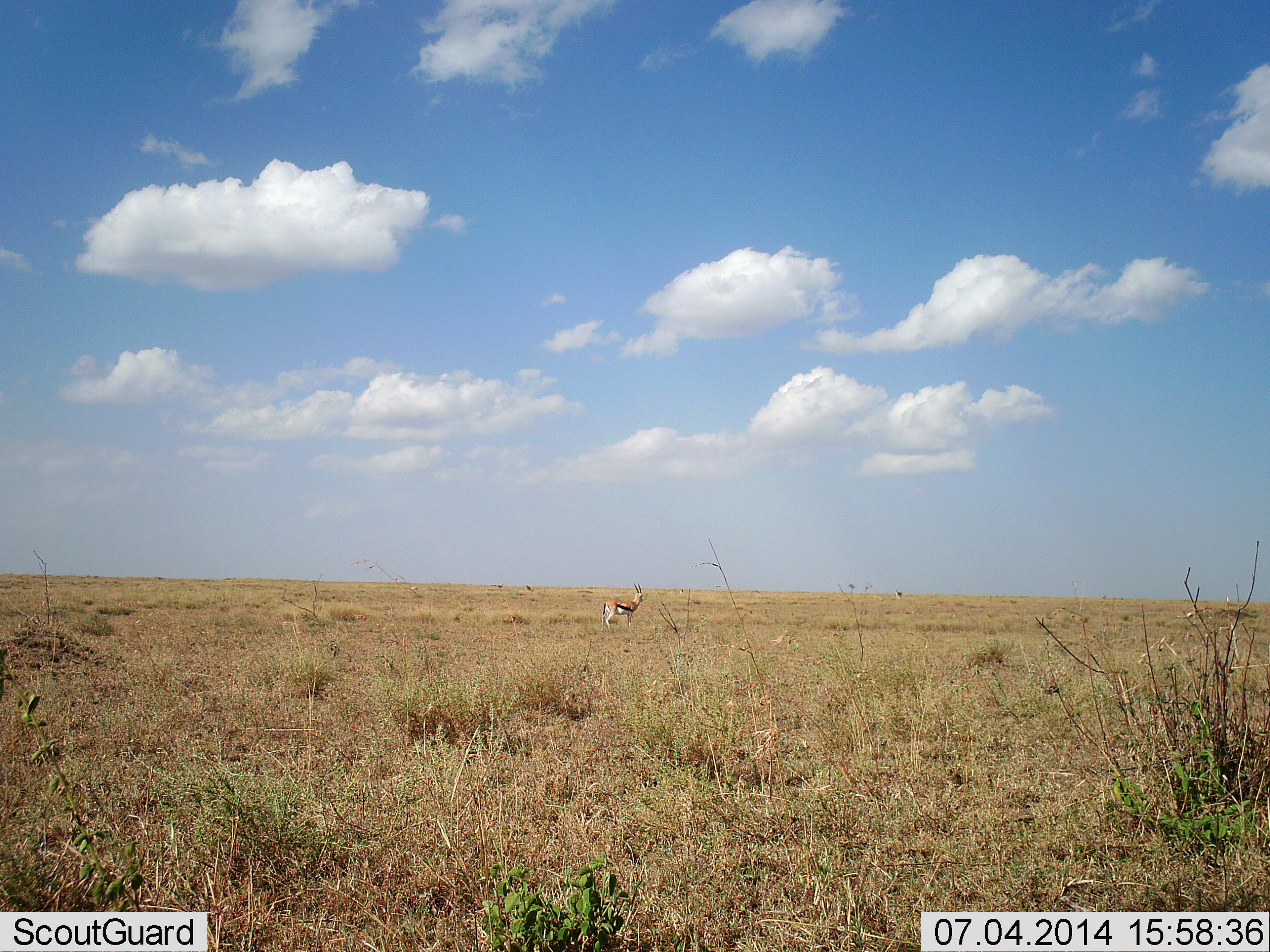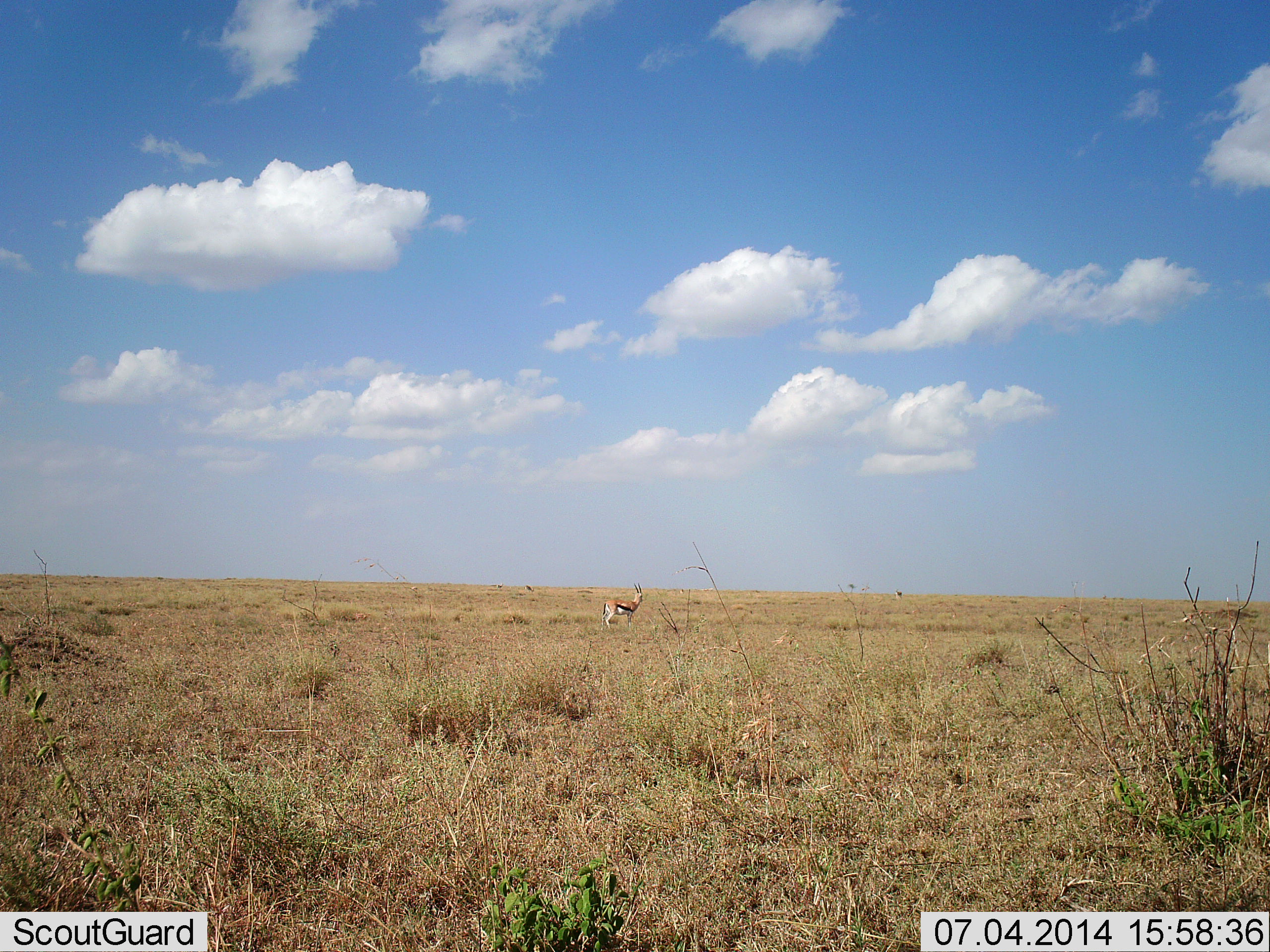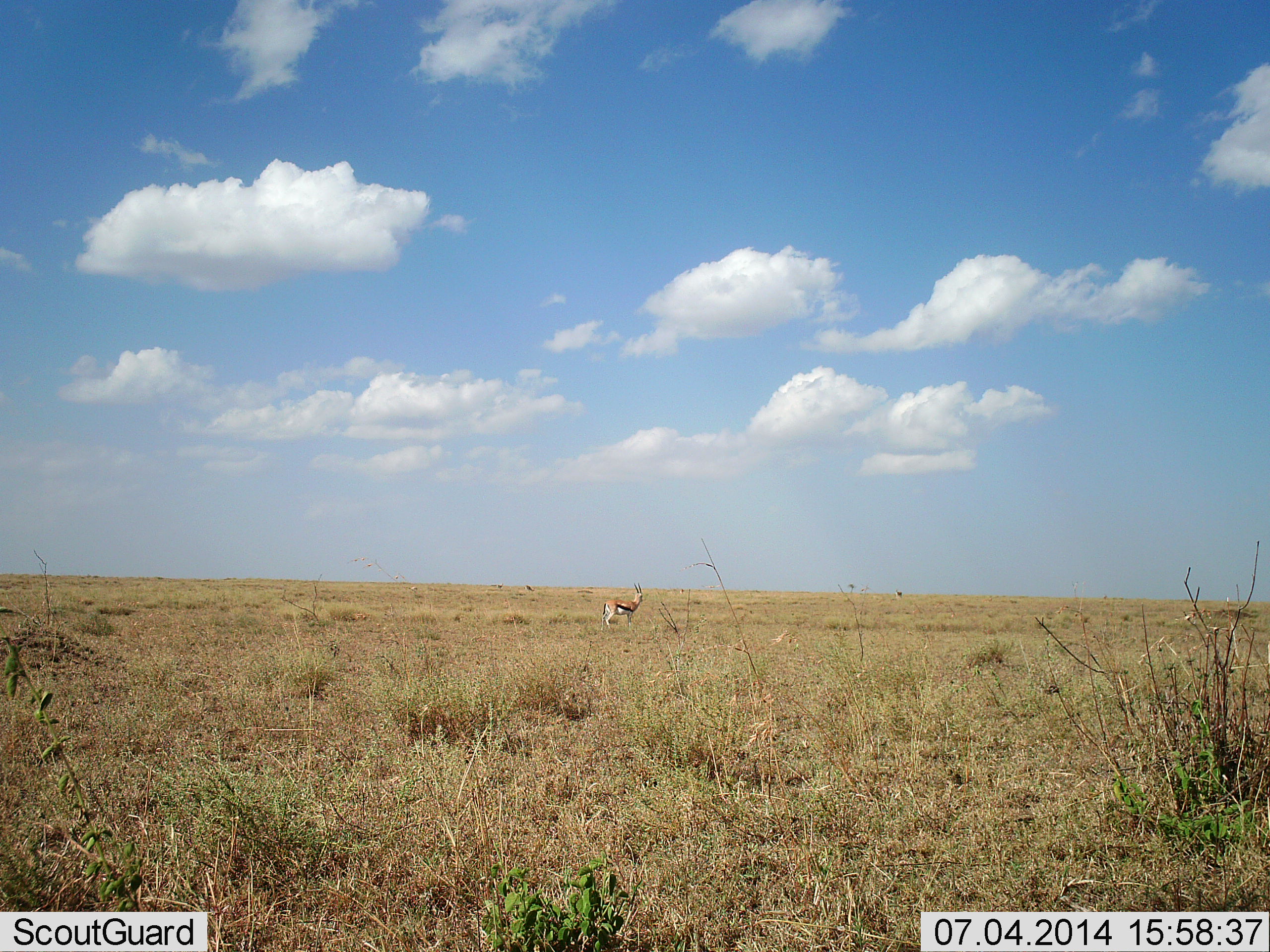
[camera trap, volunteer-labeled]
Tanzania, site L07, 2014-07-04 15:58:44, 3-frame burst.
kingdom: Animalia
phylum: Chordata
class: Mammalia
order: Artiodactyla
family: Bovidae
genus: Eudorcas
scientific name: Eudorcas thomsonii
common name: thomson's gazelle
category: gazellethomsons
Gazellethomsons (thomson's gazelle) (Eudorcas thomsonii), count 1. Behavior (volunteer vote fractions): standing 100%, resting 0%, moving 0%, interacting 0%. Young present (vote fraction): 0%. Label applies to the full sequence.